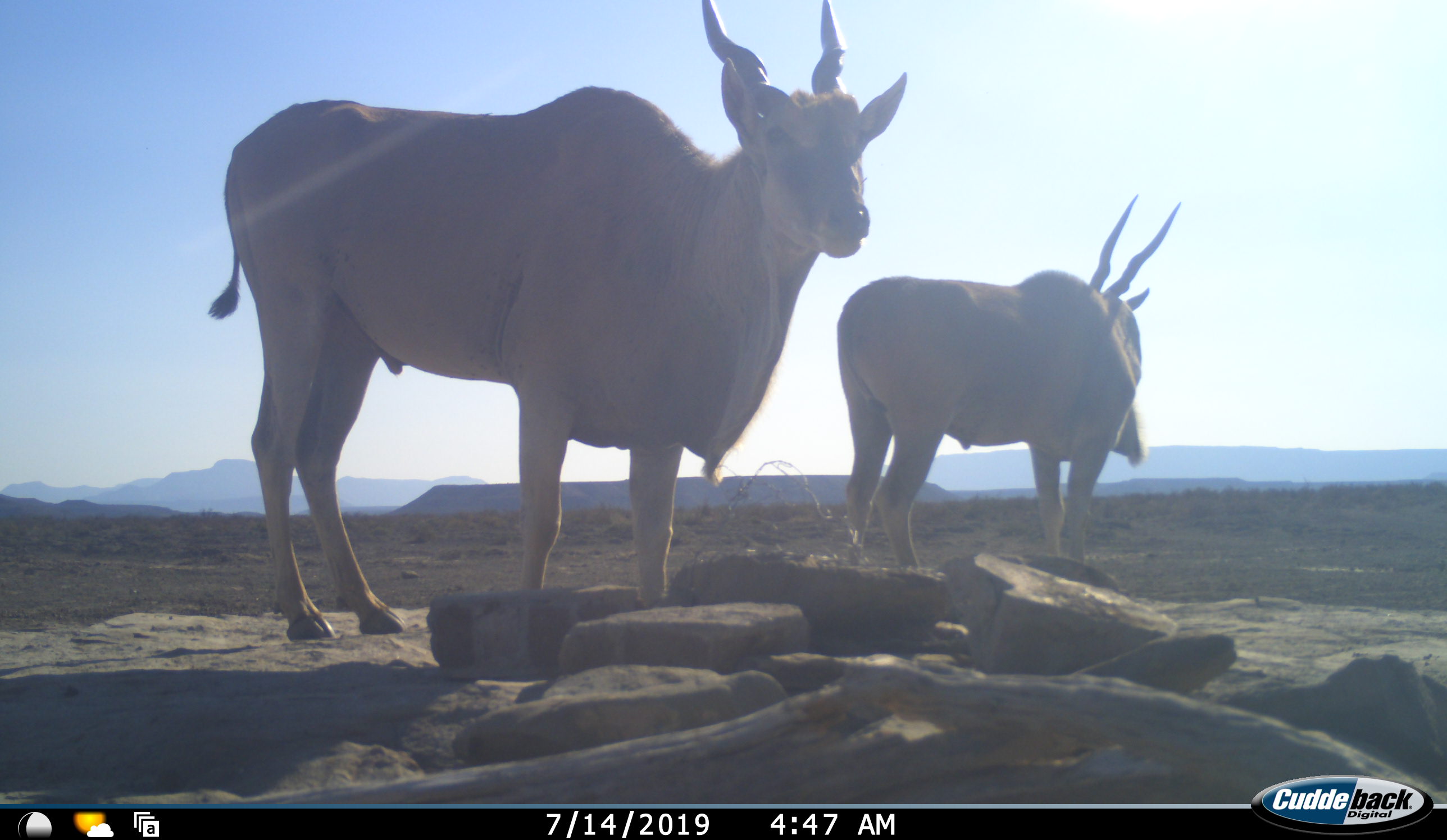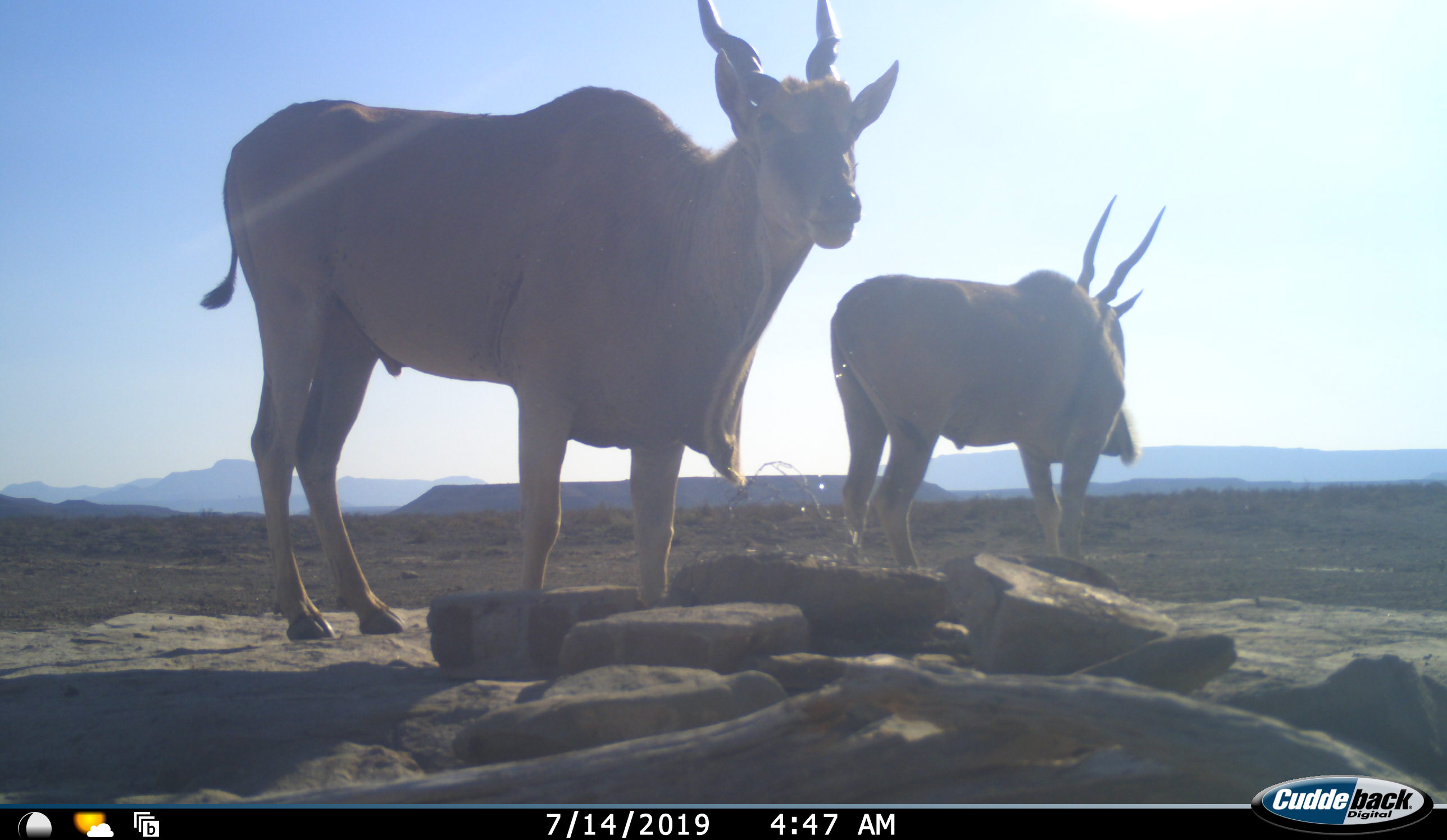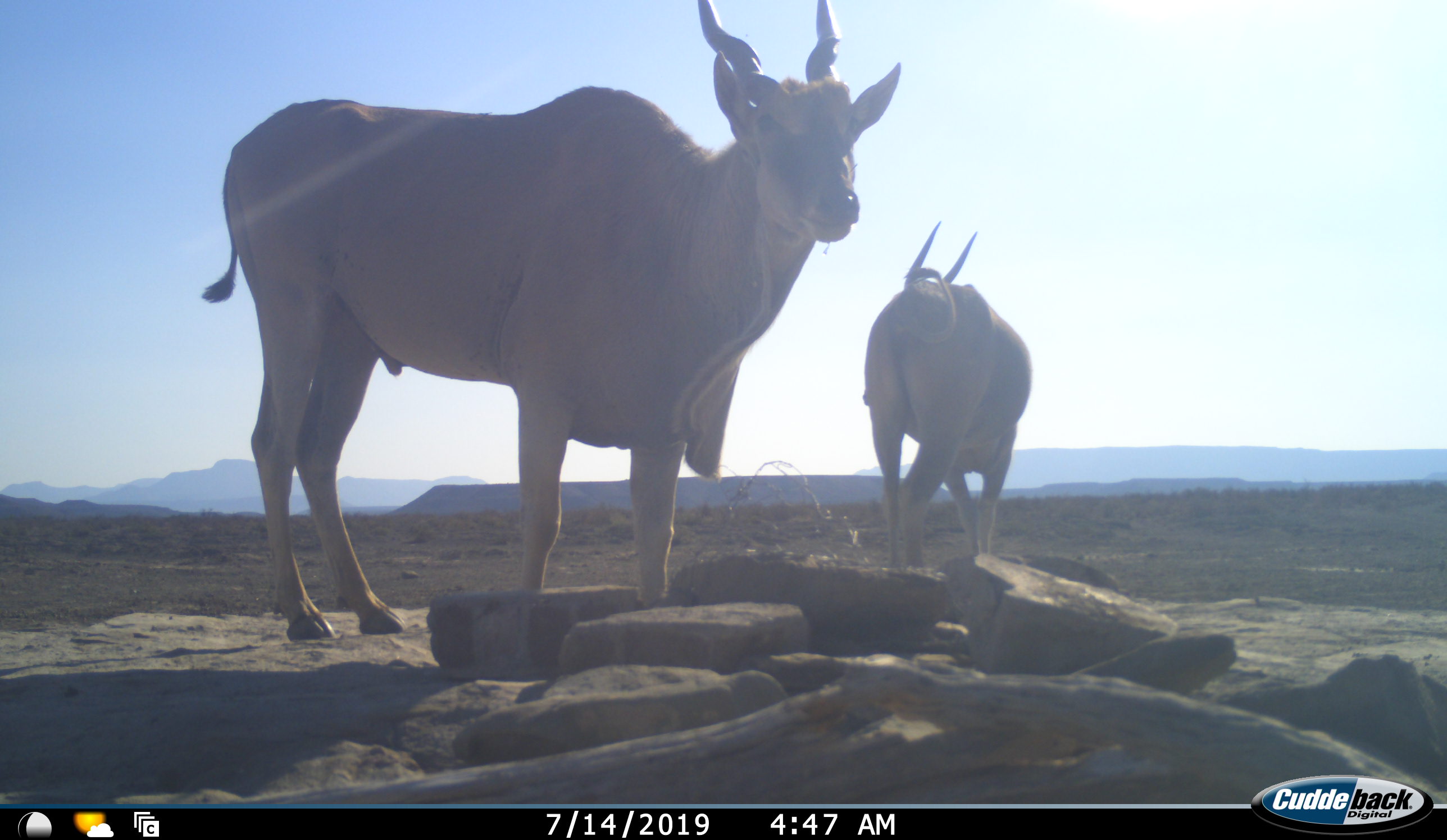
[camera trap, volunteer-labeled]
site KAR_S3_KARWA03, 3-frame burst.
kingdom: Animalia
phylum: Chordata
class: Mammalia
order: Artiodactyla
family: Bovidae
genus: Tragelaphus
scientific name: Tragelaphus oryx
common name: eland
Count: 2.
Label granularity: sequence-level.